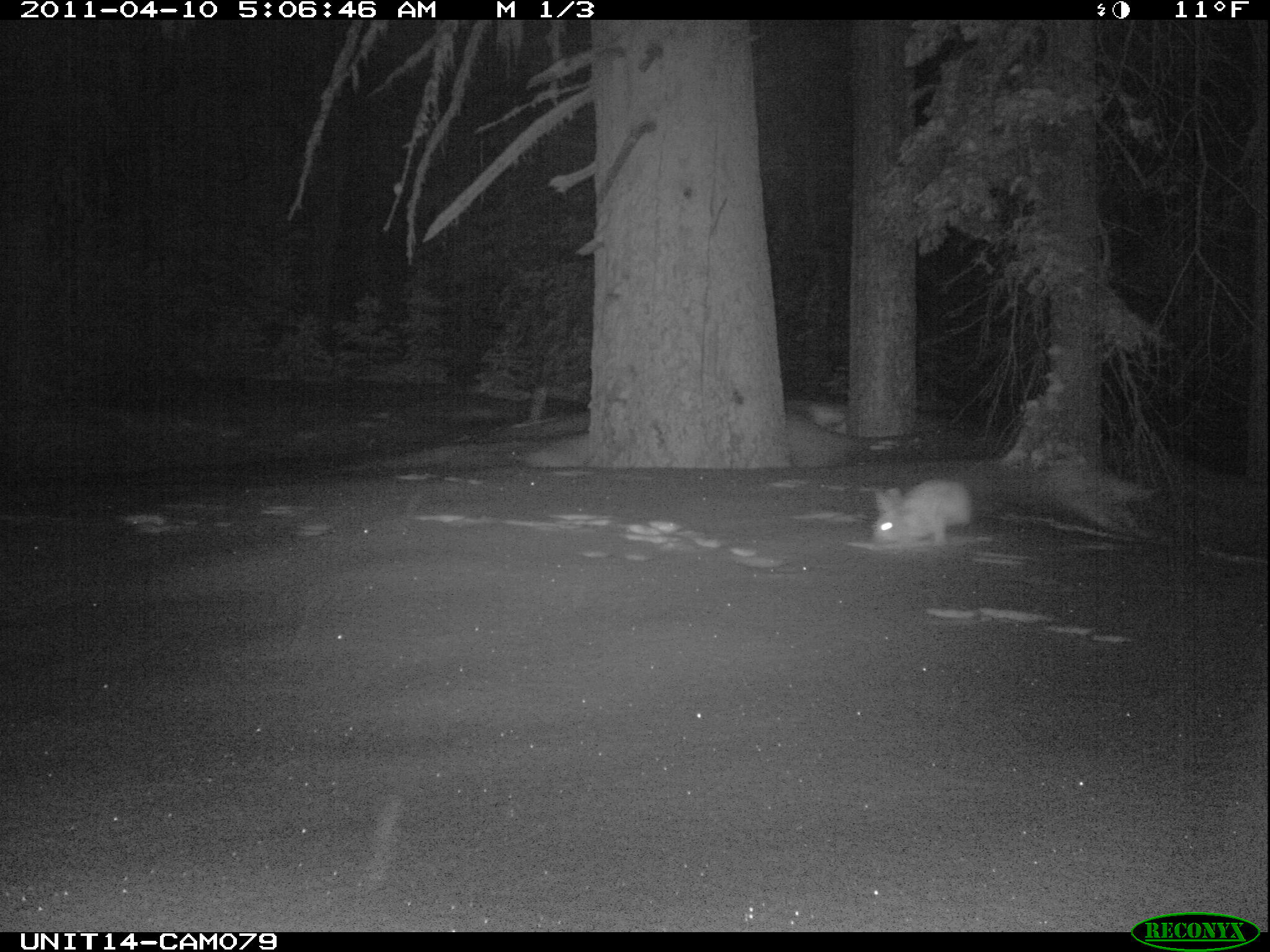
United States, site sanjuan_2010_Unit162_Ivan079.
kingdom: Animalia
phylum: Chordata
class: Mammalia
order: Lagomorpha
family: Leporidae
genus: Lepus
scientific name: Lepus americanus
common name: snowshoe hare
Lepus americanus (snowshoe hare).